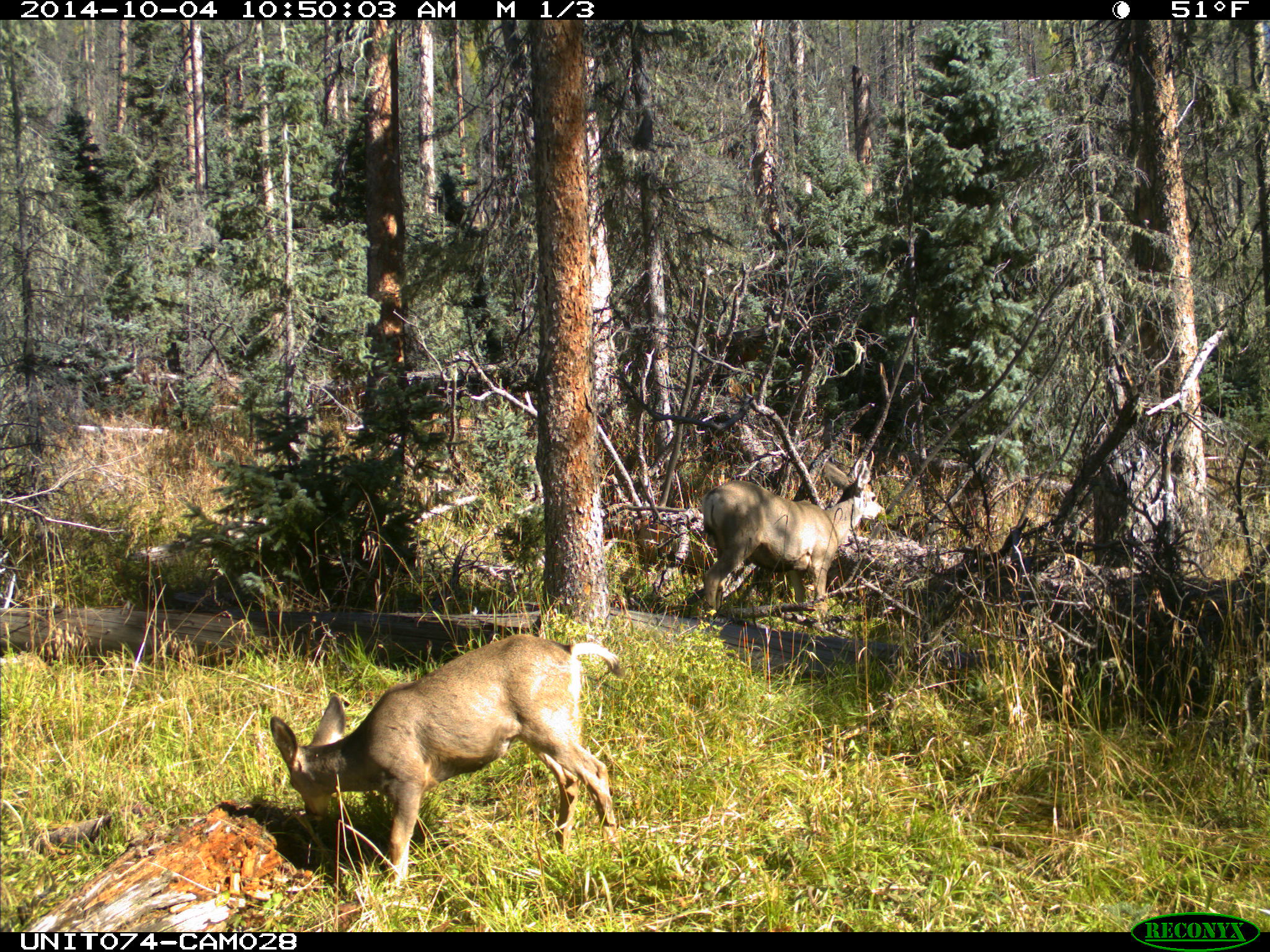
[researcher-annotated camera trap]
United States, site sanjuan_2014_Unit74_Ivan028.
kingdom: Animalia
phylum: Chordata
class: Mammalia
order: Artiodactyla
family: Cervidae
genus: Odocoileus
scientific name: Odocoileus hemionus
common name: mule deer